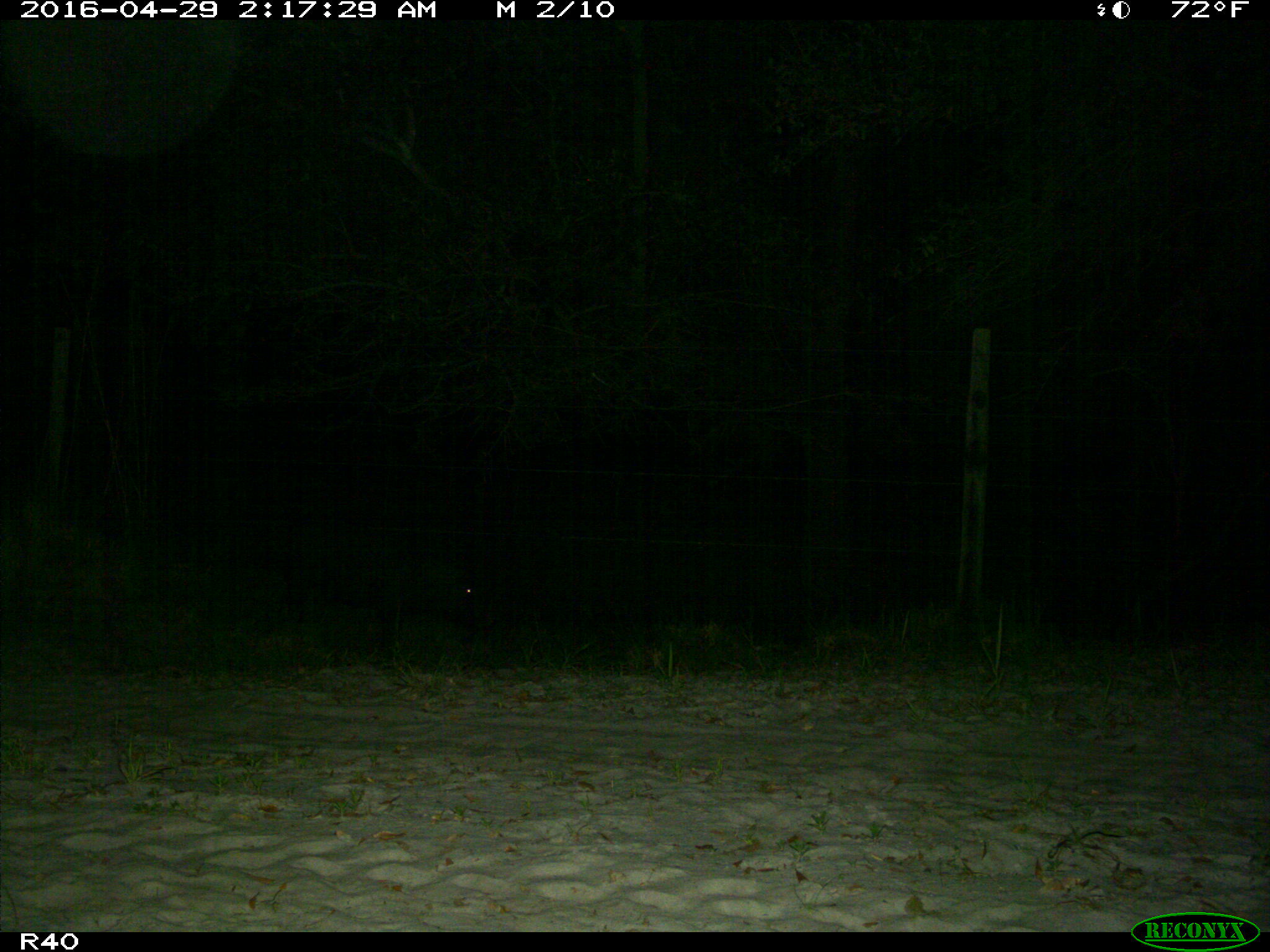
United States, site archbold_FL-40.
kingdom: Animalia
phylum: Chordata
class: Mammalia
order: Artiodactyla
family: Suidae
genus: Sus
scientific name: Sus scrofa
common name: wild boar